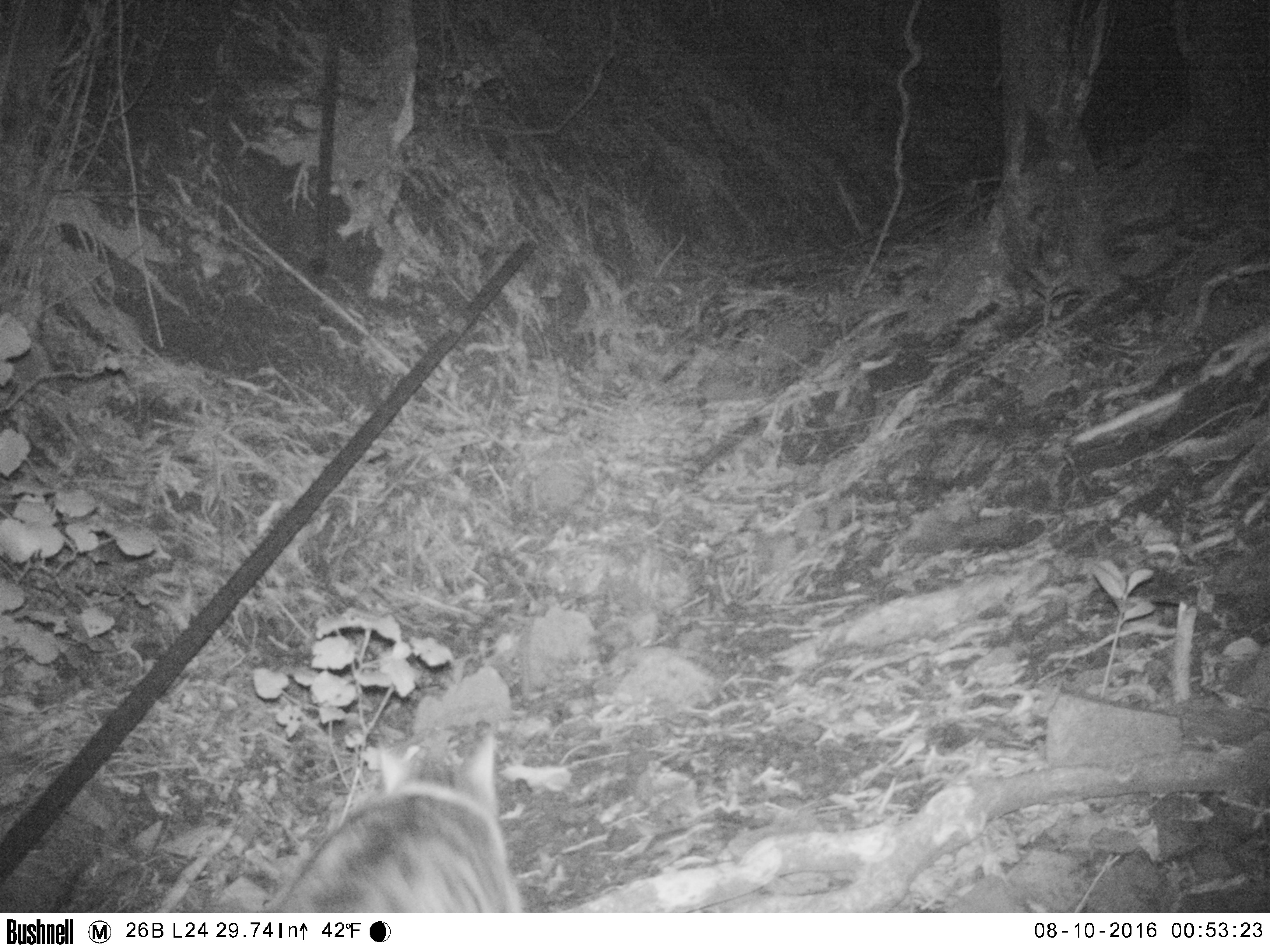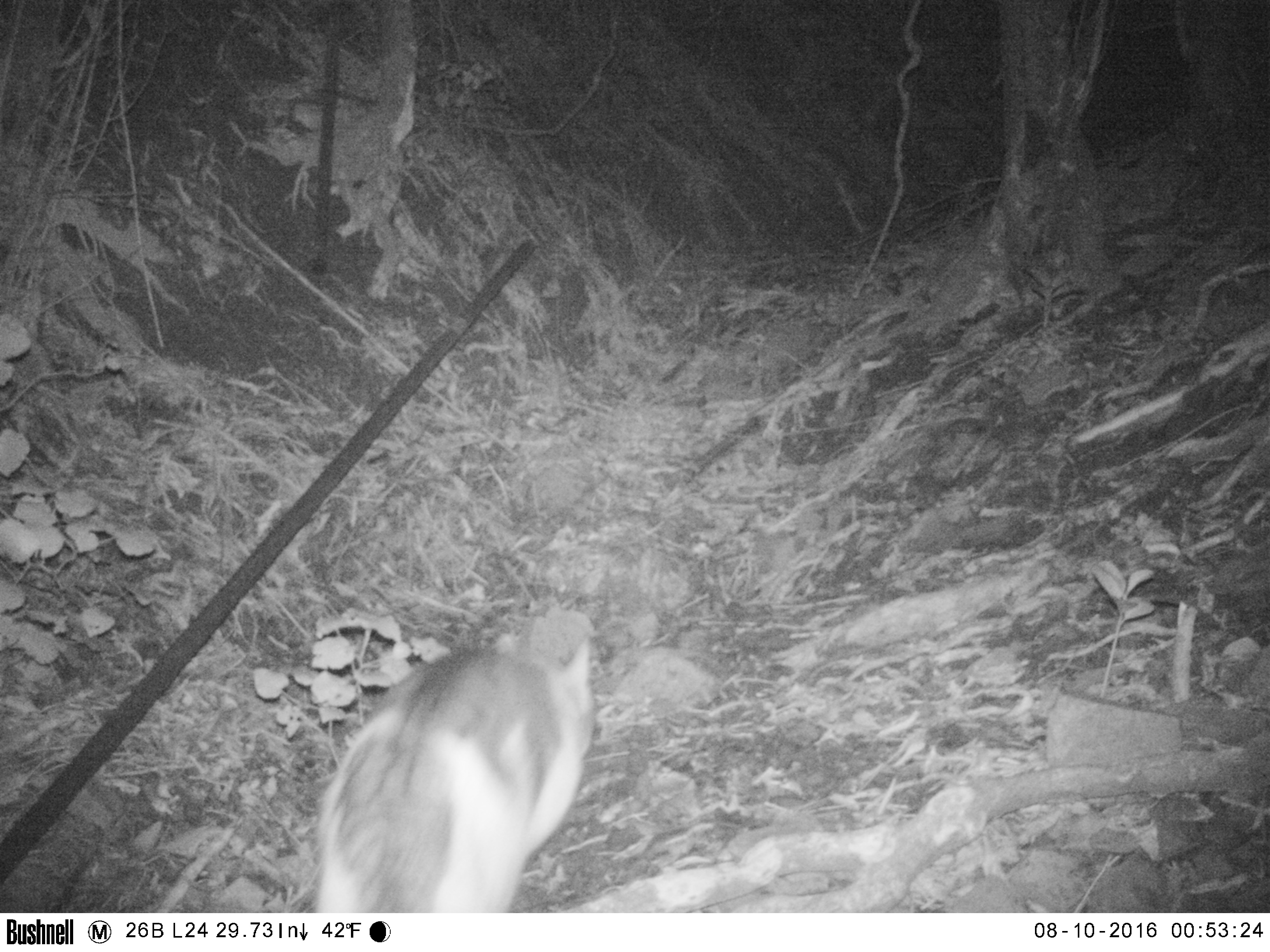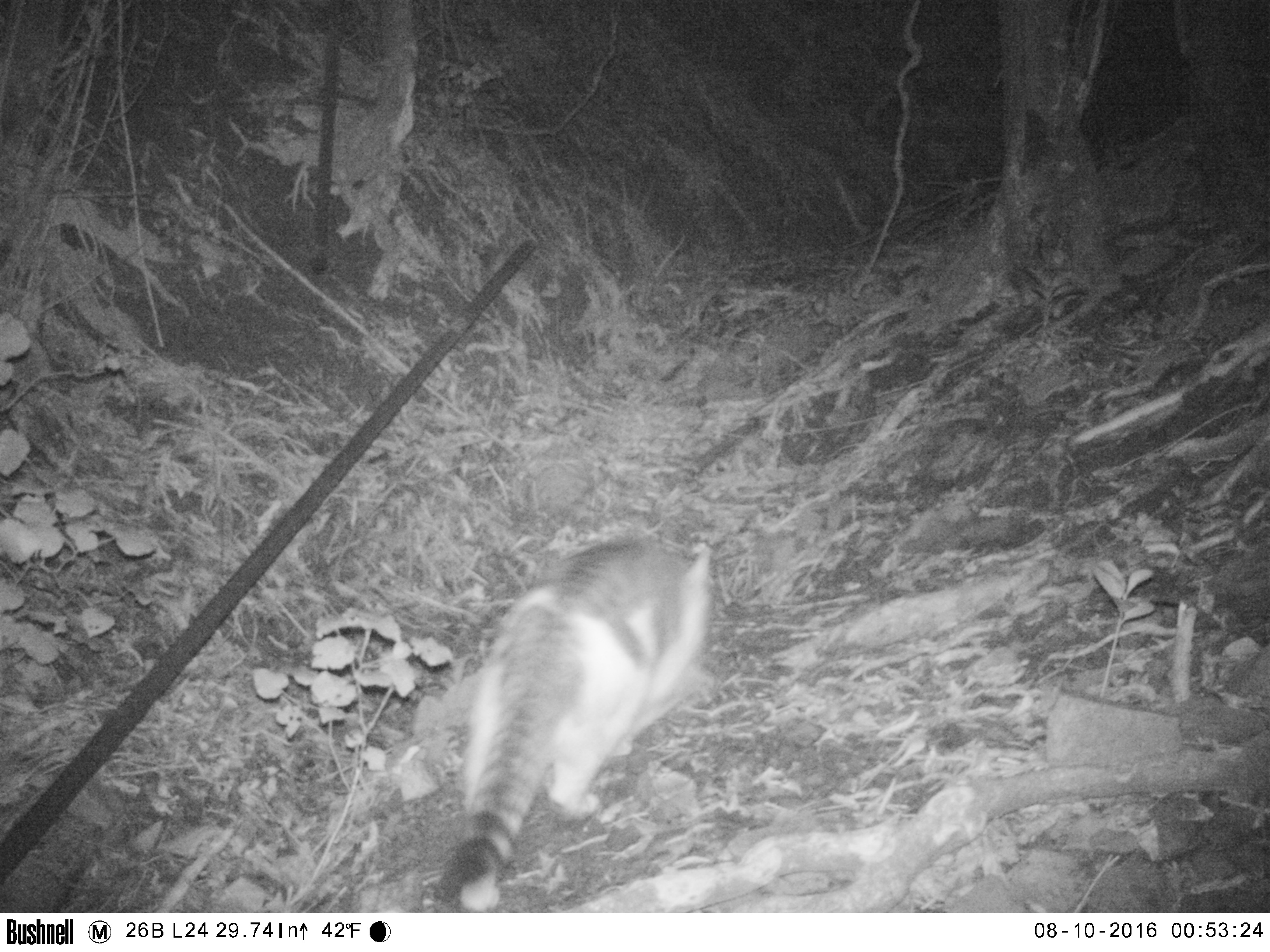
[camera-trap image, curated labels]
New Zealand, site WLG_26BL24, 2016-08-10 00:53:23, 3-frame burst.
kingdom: Animalia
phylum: Chordata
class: Mammalia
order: Carnivora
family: Felidae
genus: Felis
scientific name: Felis catus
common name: domestic cat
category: cat